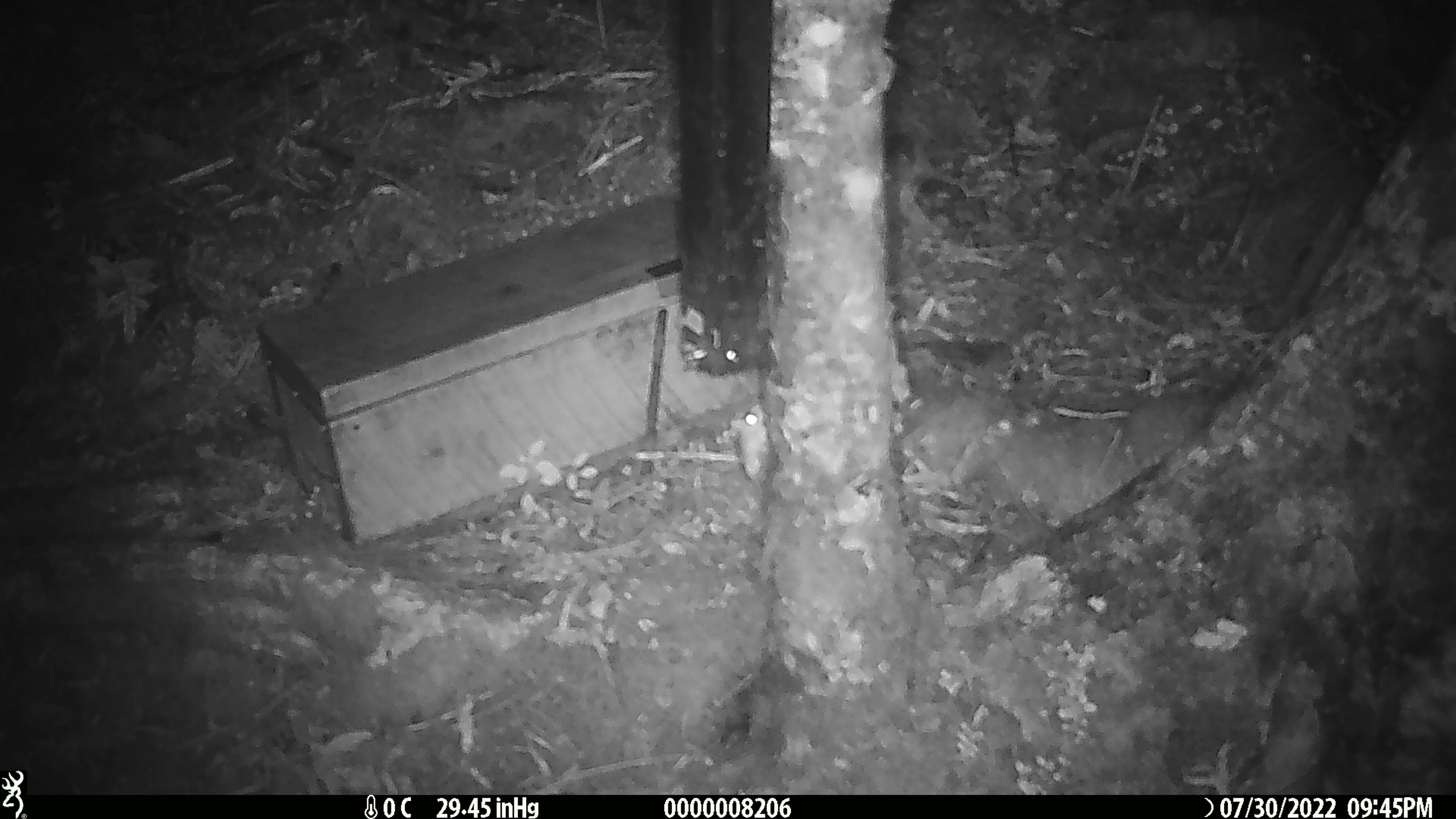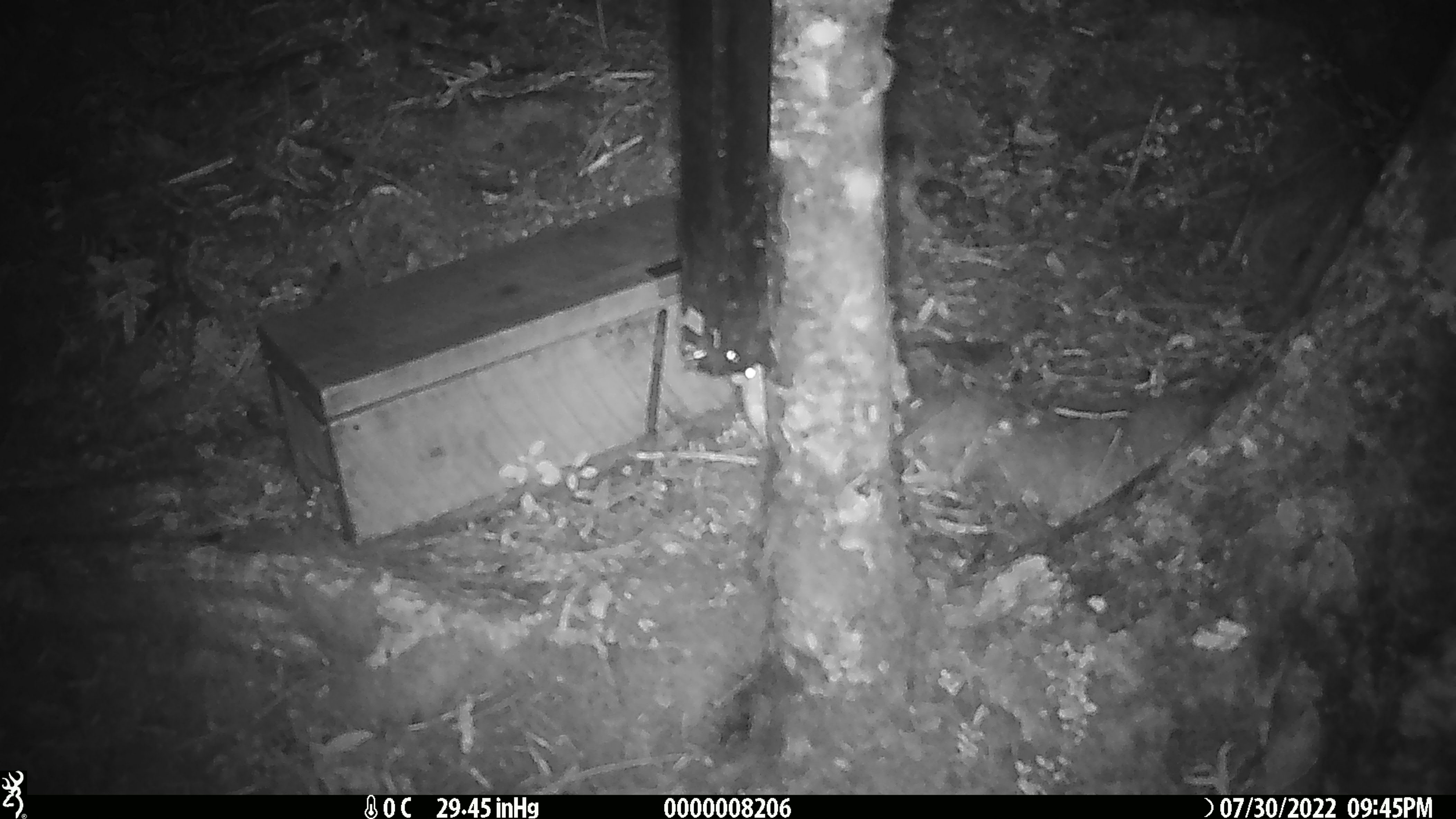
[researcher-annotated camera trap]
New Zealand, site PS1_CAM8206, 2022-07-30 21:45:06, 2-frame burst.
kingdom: Animalia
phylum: Chordata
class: Mammalia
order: Rodentia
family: Muridae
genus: Mus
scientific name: Mus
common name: mouse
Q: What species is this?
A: Mouse (Mus).